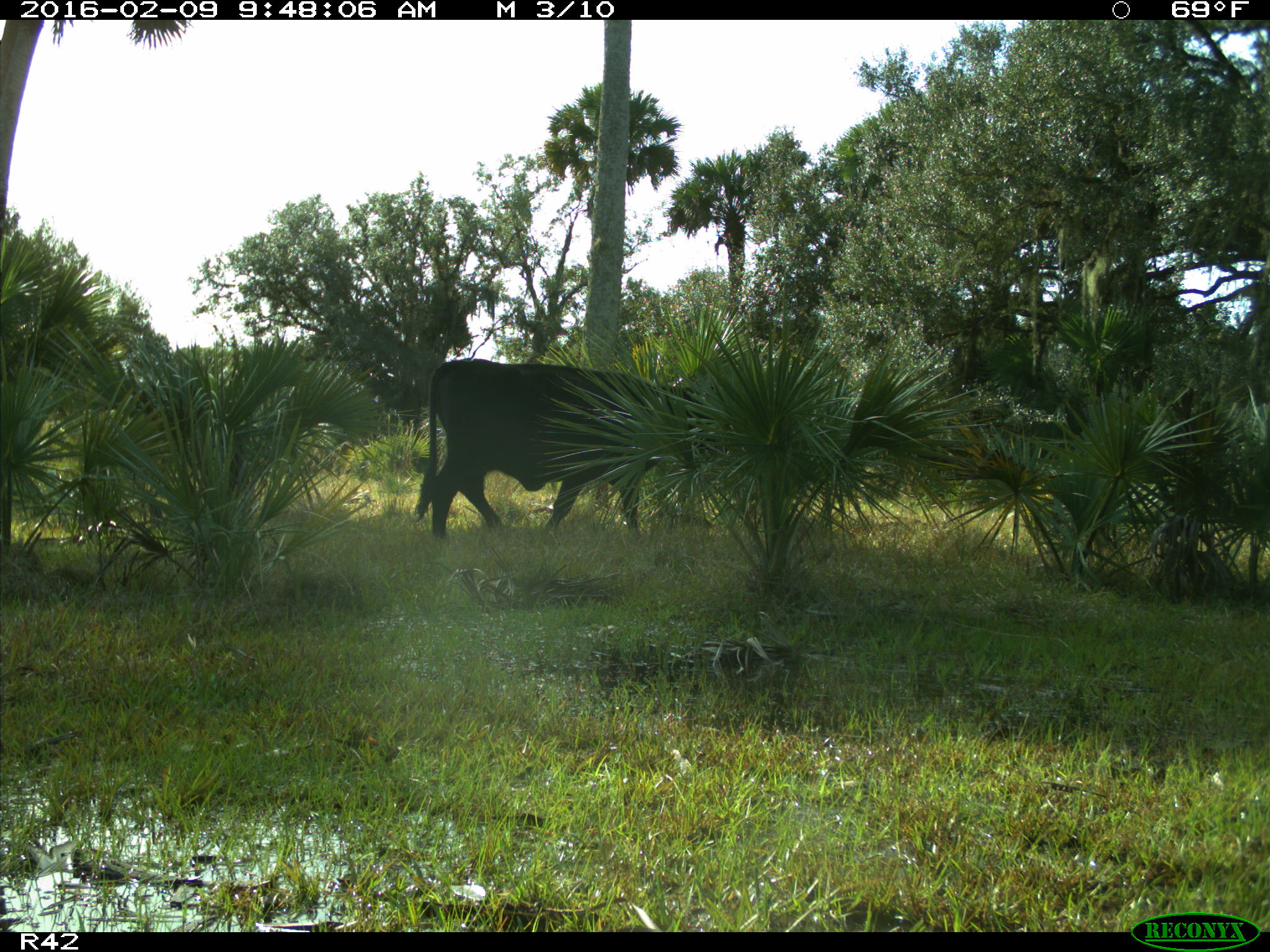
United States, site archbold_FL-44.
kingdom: Animalia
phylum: Chordata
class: Mammalia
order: Artiodactyla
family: Bovidae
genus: Bos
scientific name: Bos taurus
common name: domestic cow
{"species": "Bos taurus (domestic cow)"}